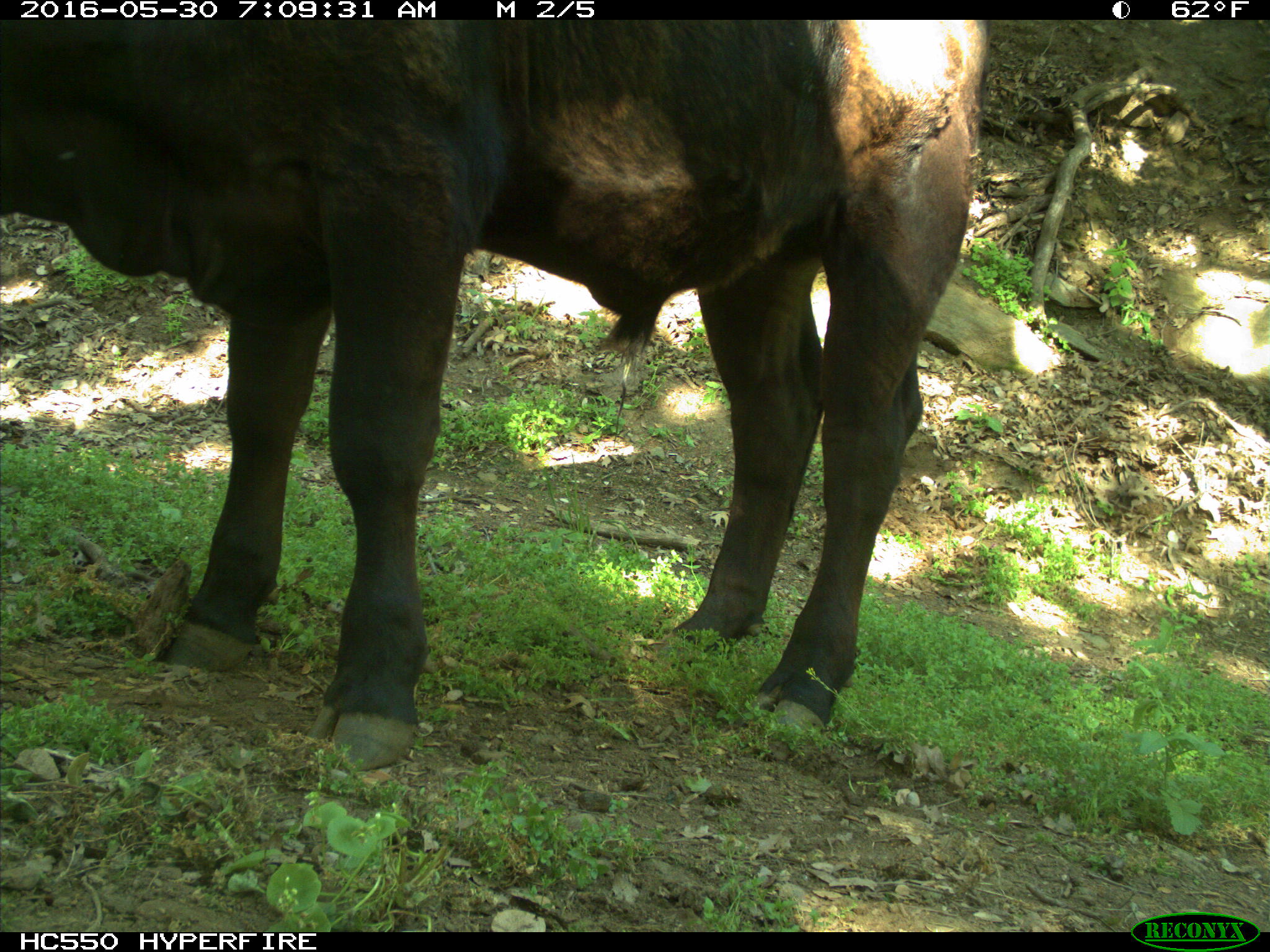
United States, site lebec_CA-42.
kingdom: Animalia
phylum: Chordata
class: Mammalia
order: Artiodactyla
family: Bovidae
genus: Bos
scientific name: Bos taurus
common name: domestic cow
Bos taurus (domestic cow).